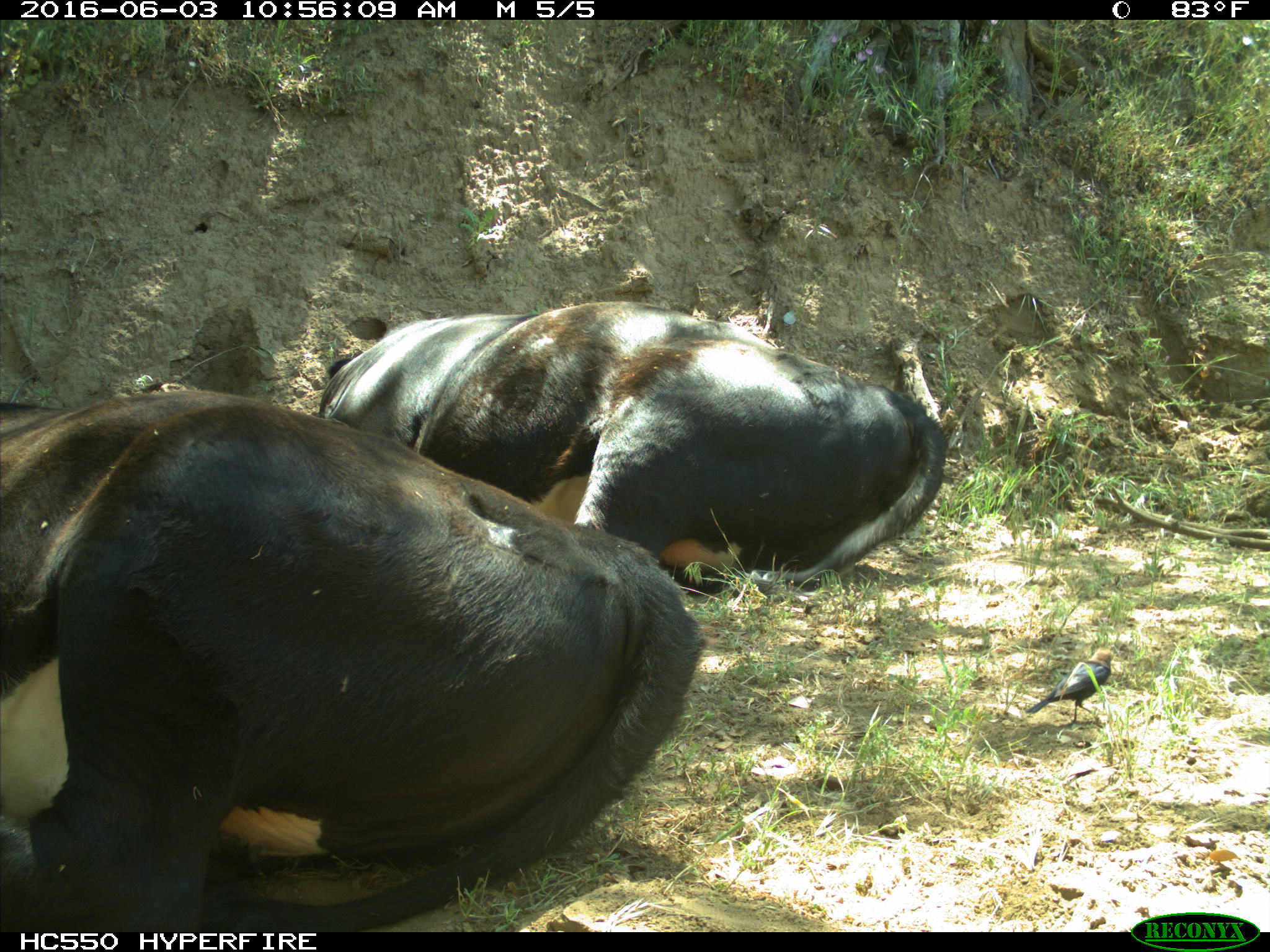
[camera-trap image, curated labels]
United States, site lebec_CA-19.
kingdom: Animalia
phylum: Chordata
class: Mammalia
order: Artiodactyla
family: Bovidae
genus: Bos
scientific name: Bos taurus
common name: domestic cow